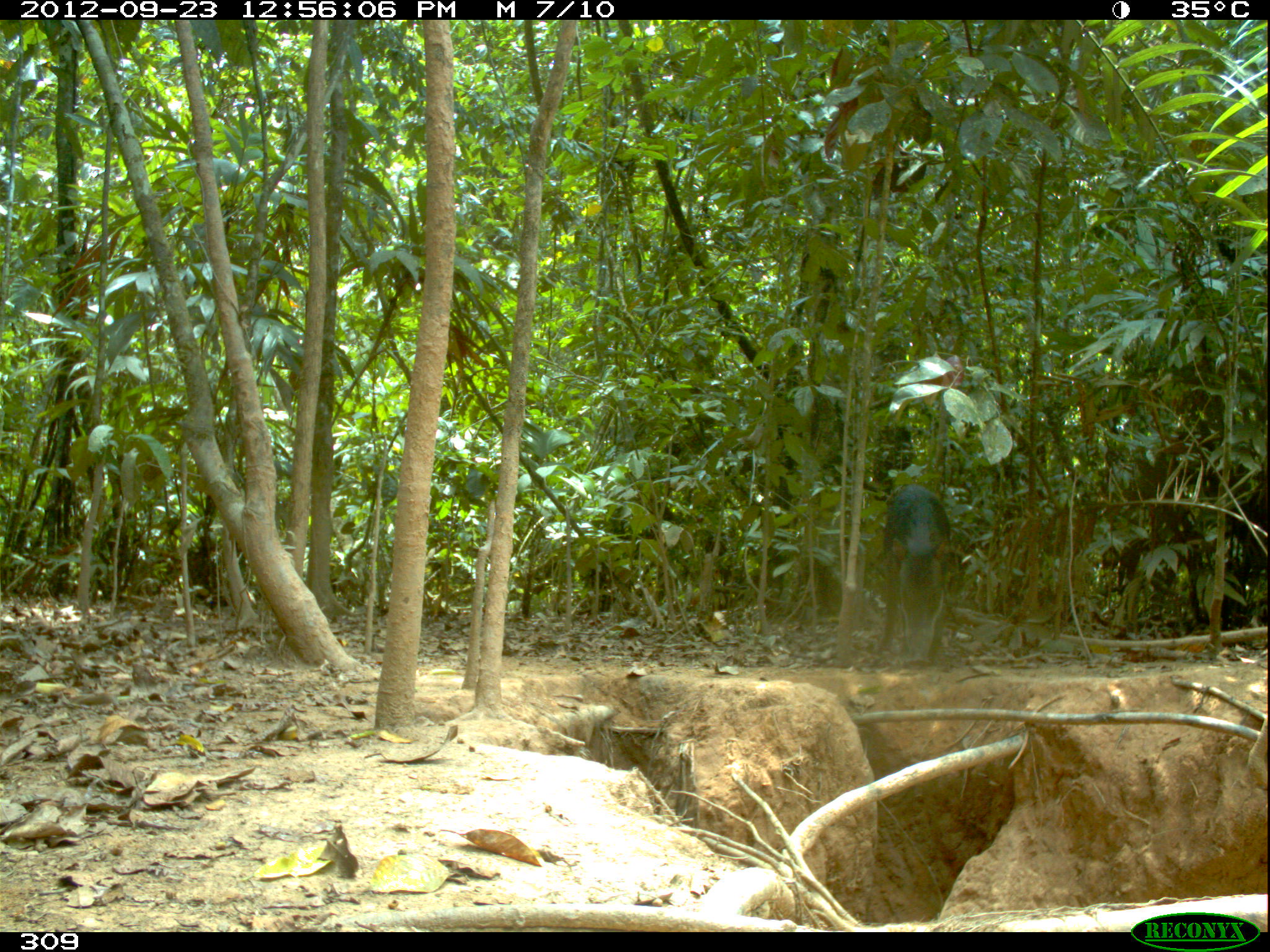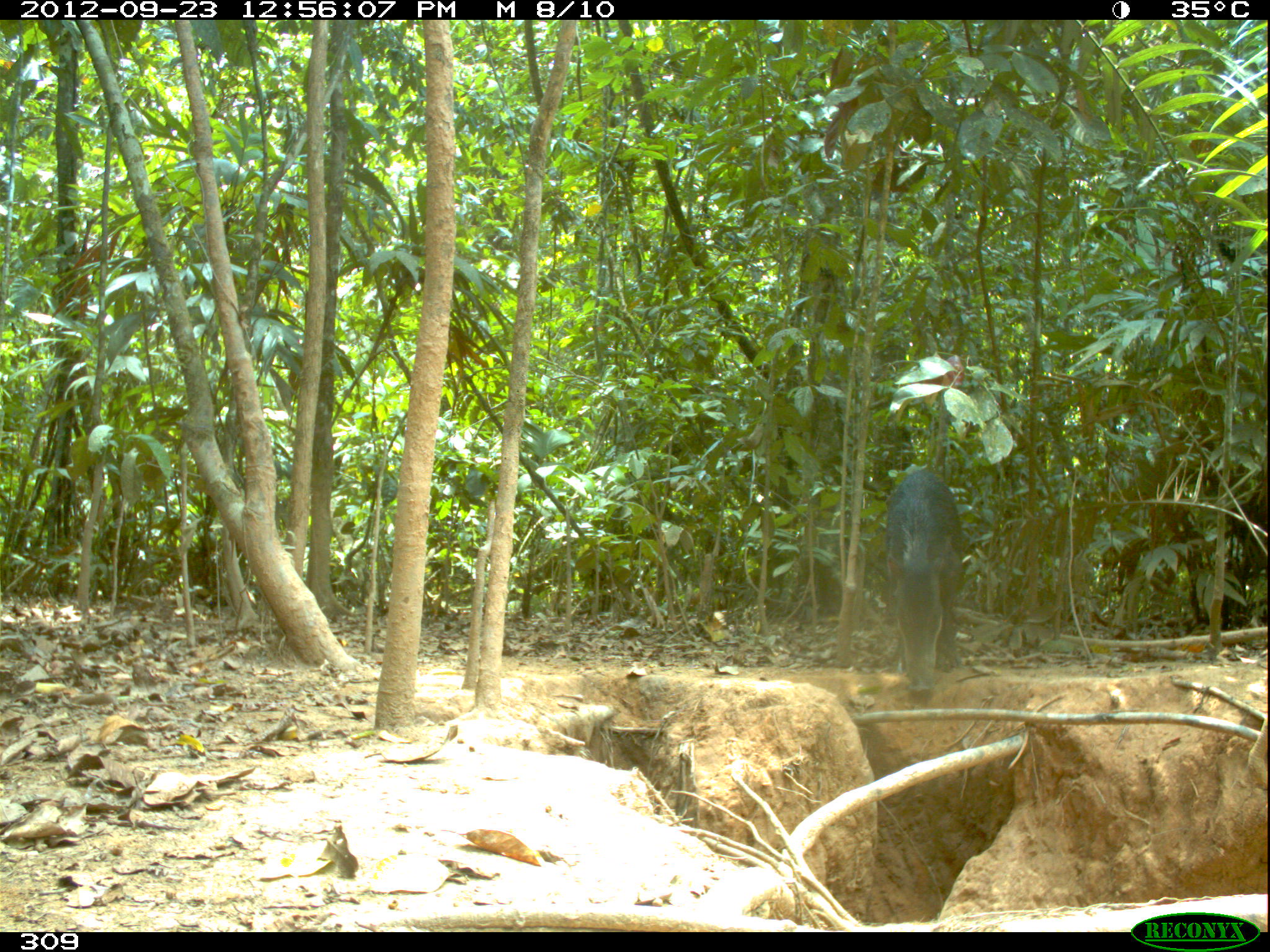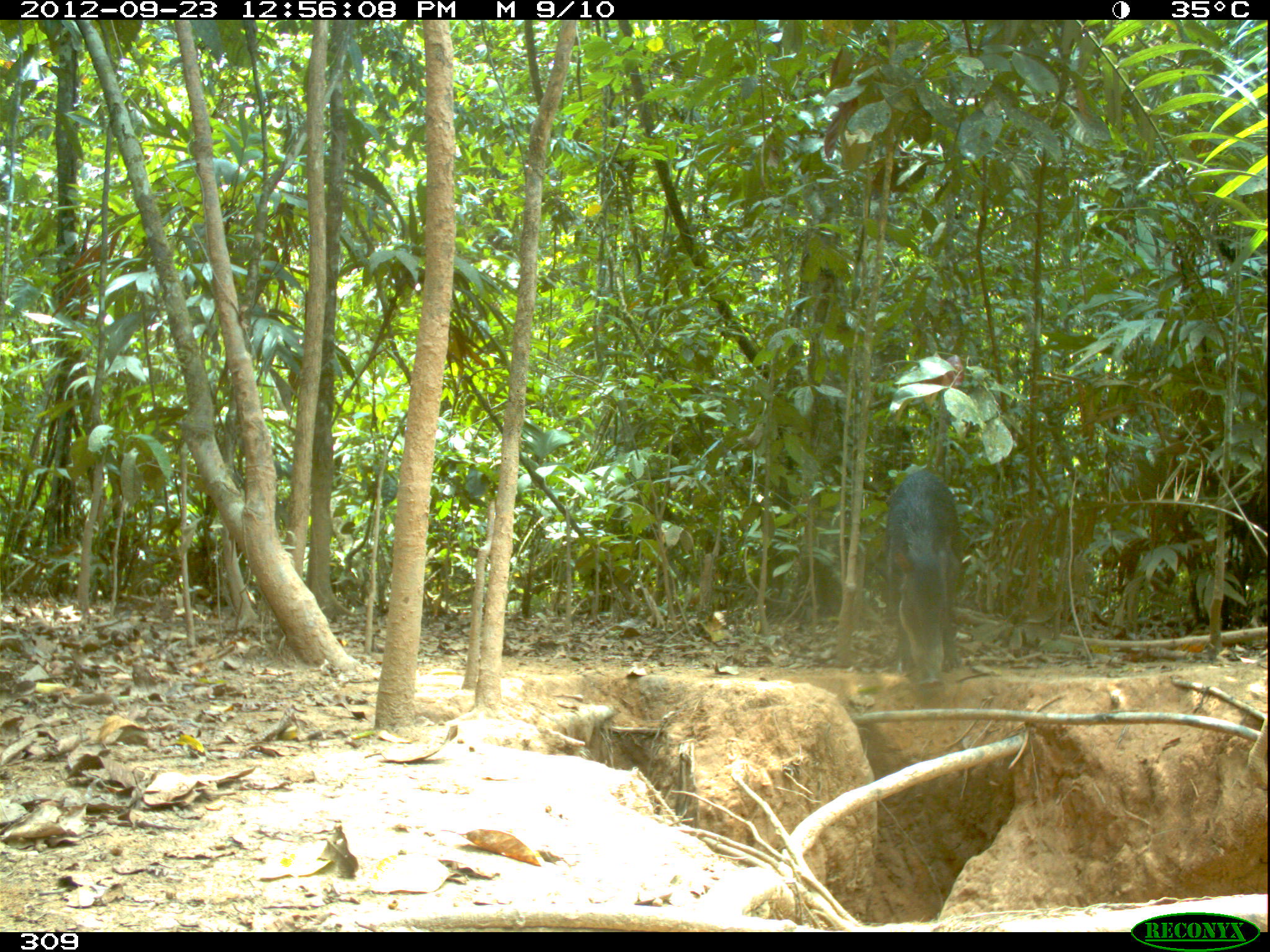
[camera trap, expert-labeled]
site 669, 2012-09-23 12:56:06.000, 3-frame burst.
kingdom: Animalia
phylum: Chordata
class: Mammalia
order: Artiodactyla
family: Tayassuidae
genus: Tayassu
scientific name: Tayassu pecari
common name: white-lipped peccary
Tayassu pecari (white-lipped peccary).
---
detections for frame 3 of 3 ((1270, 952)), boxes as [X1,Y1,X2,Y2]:
tayassu pecari: [883,468,961,687]